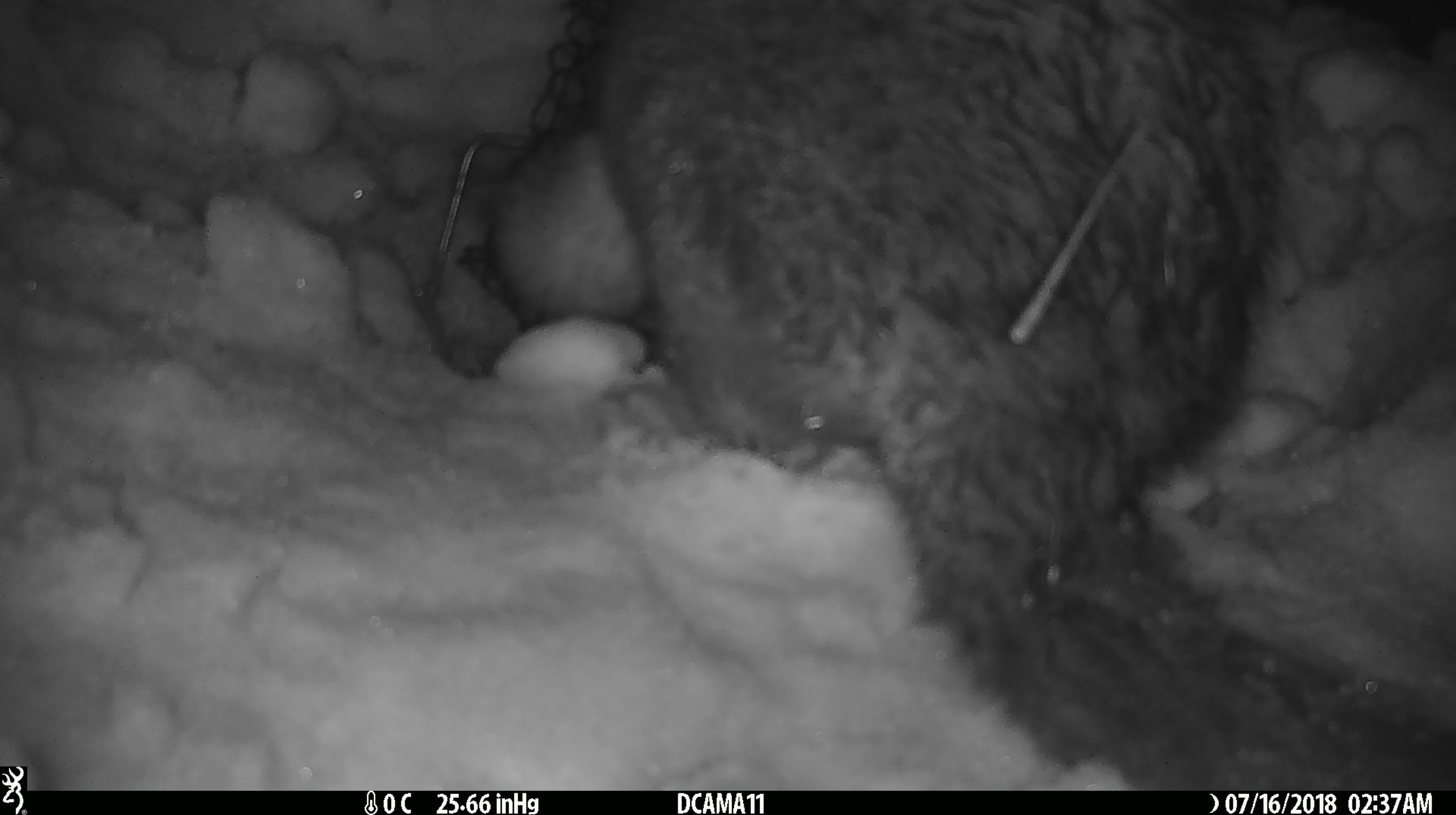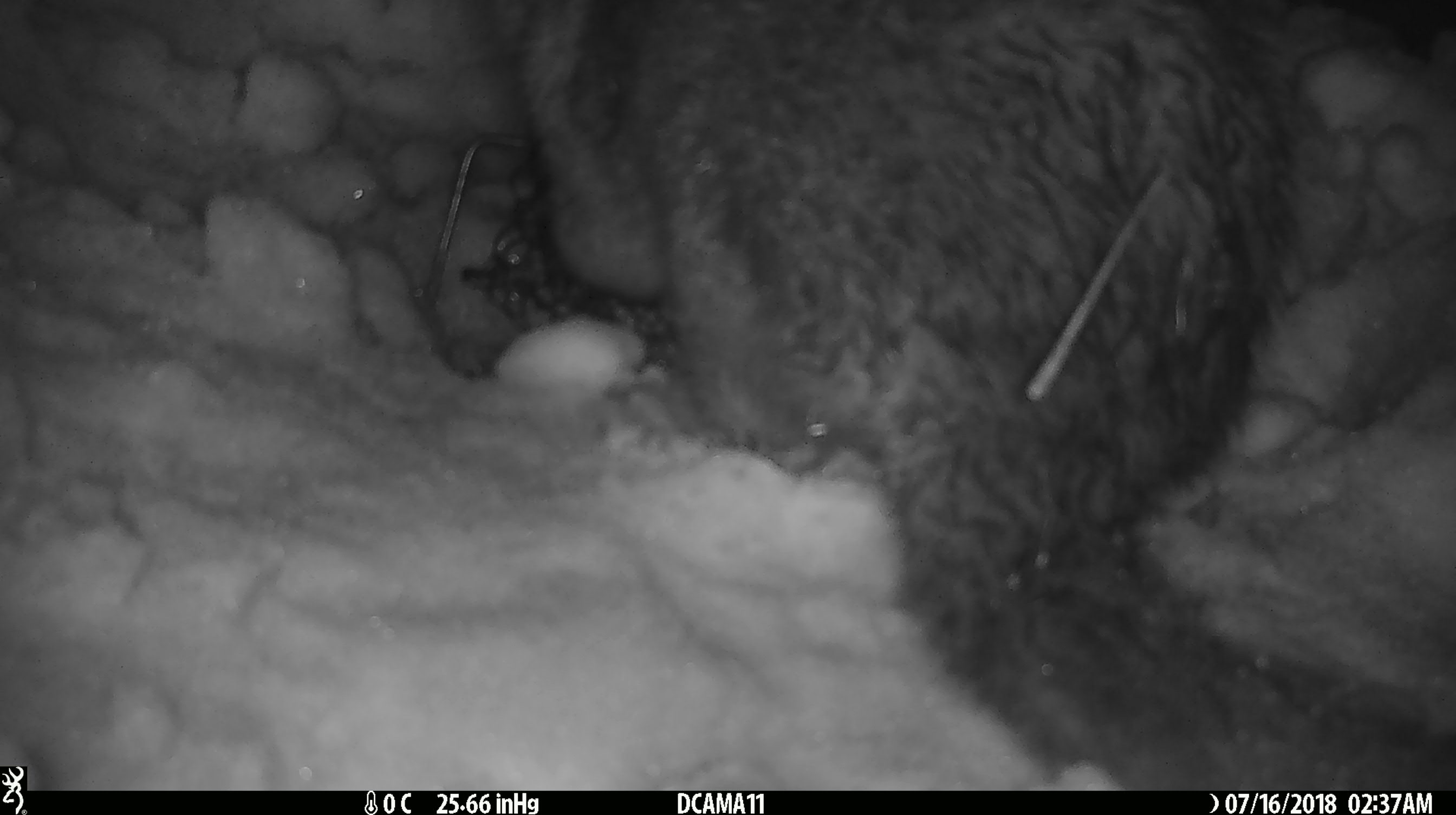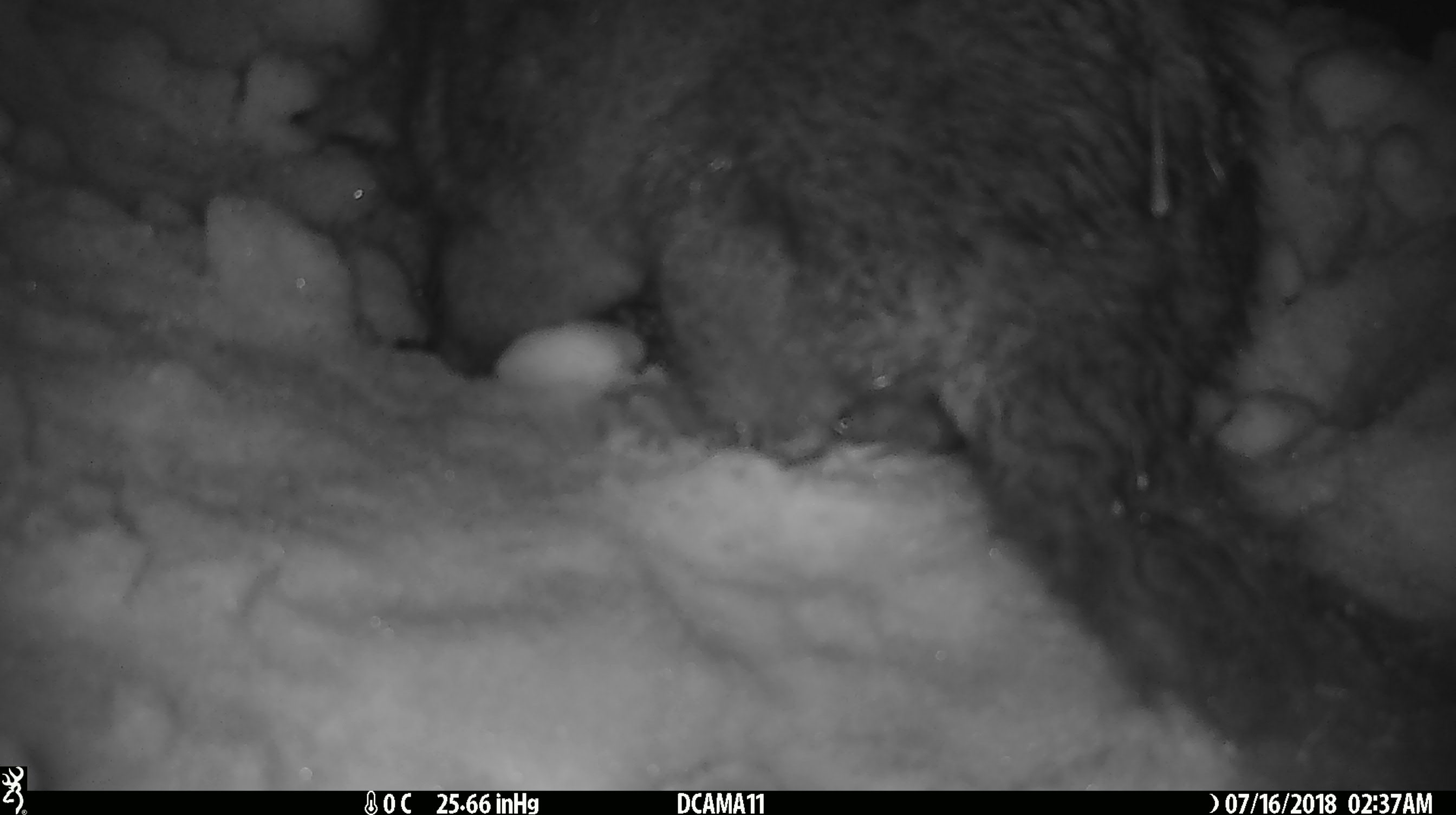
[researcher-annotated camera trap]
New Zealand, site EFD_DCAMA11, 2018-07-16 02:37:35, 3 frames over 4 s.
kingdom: Animalia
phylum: Chordata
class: Mammalia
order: Diprotodontia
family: Phalangeridae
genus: Trichosurus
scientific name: Trichosurus vulpecula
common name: common brushtail possum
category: possum